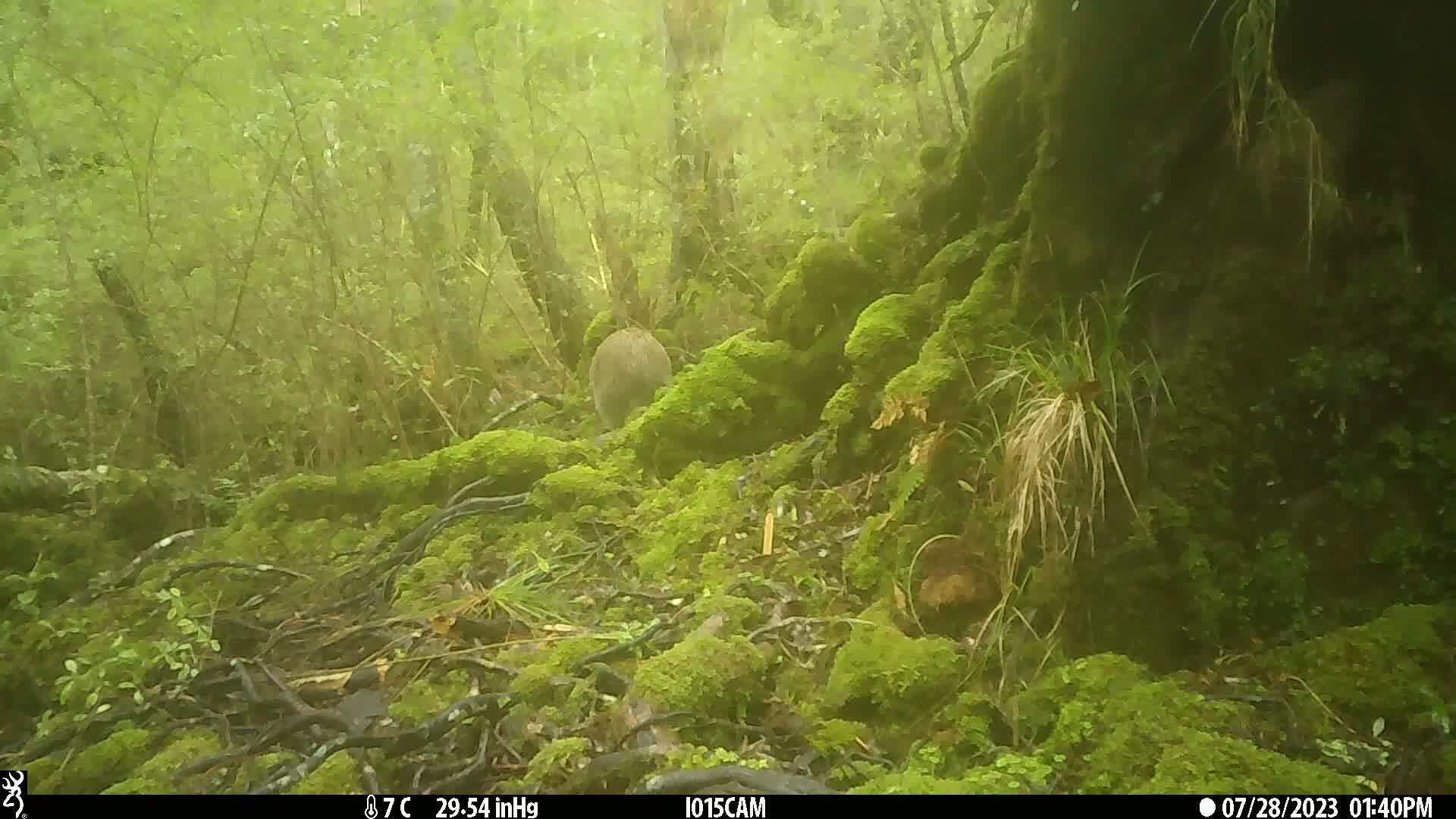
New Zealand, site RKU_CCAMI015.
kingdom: Animalia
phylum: Chordata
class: Aves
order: Apterygiformes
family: Apterygidae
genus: Apteryx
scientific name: Apteryx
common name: kiwi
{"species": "kiwi (Apteryx)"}